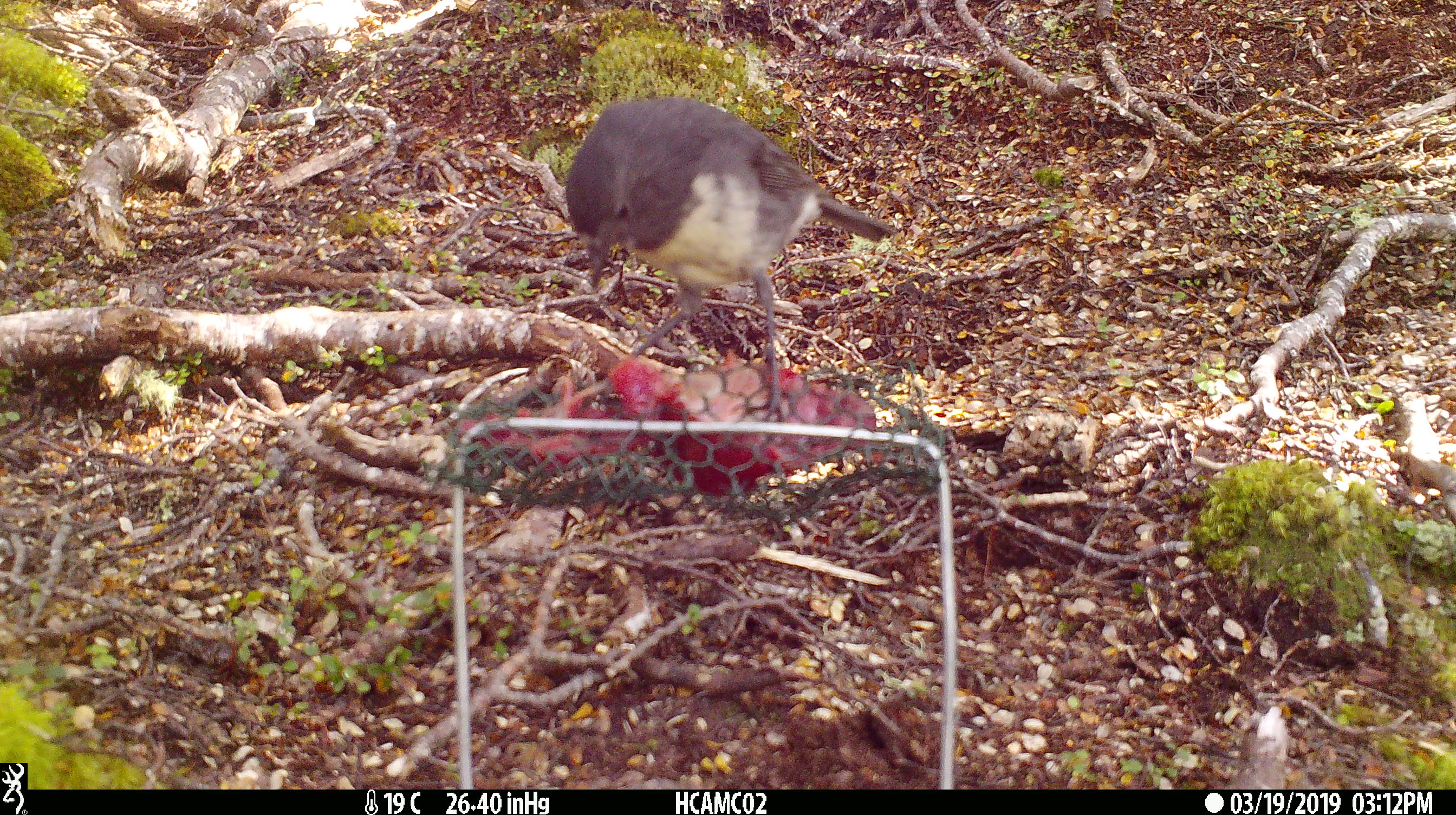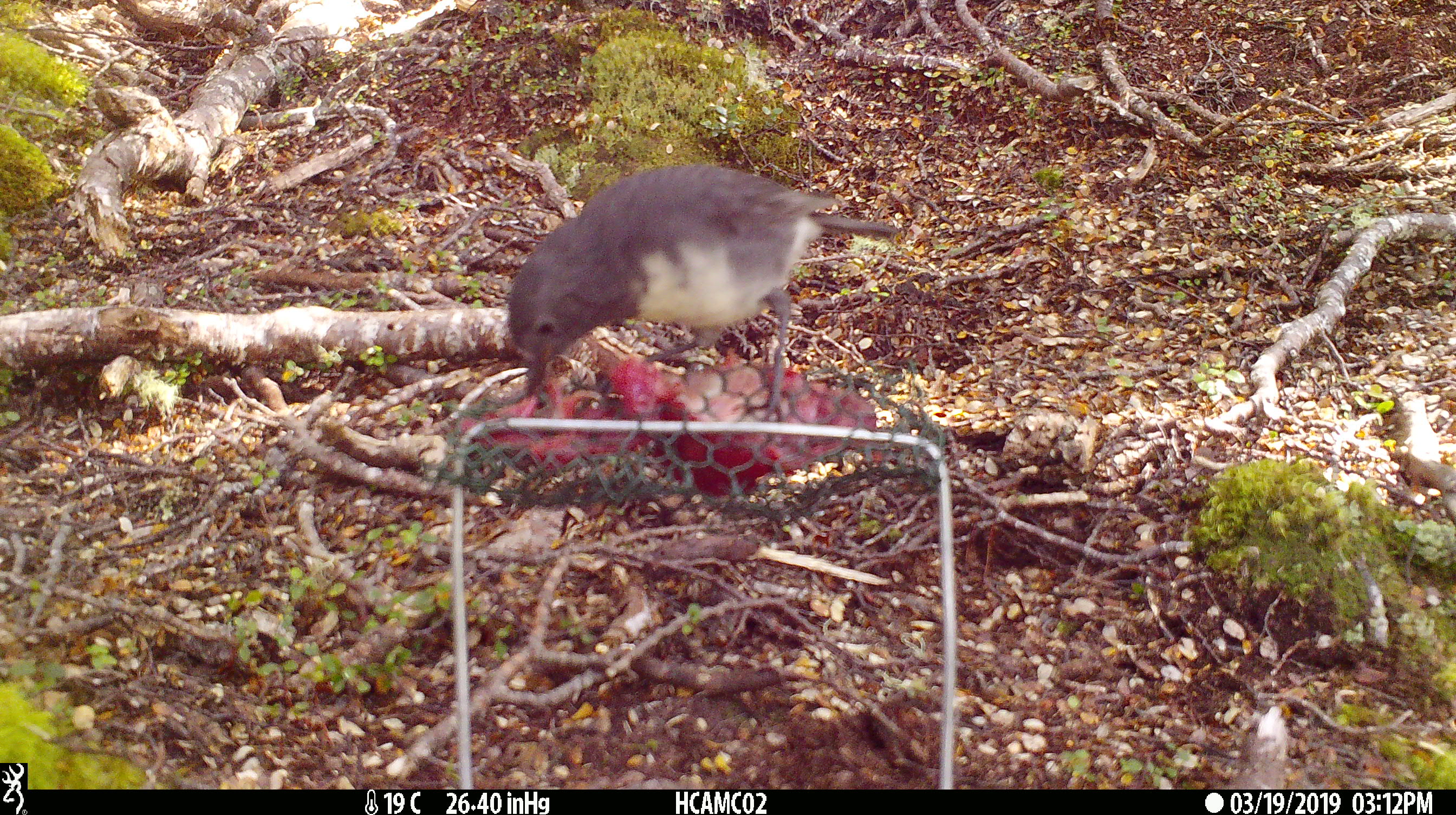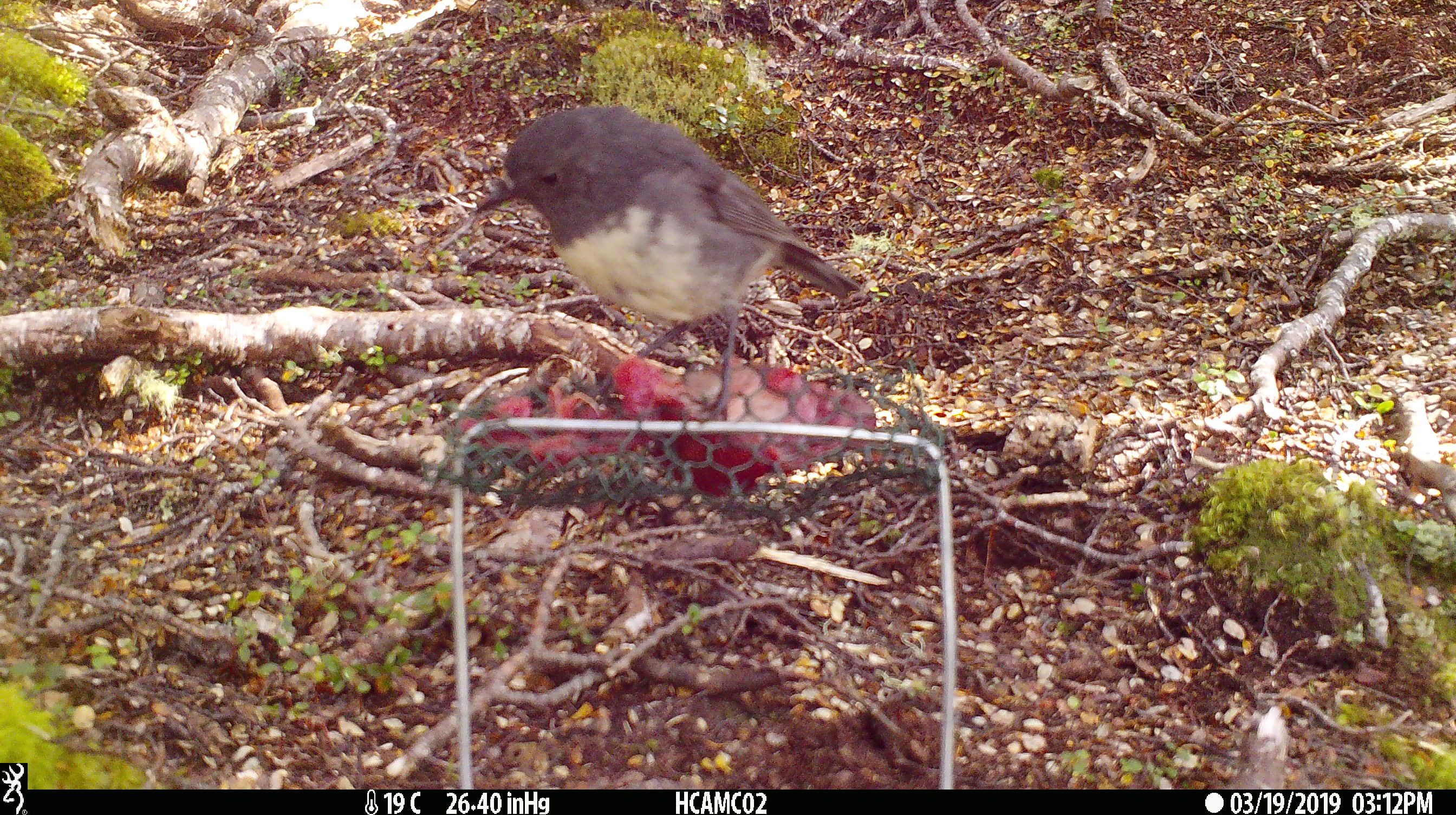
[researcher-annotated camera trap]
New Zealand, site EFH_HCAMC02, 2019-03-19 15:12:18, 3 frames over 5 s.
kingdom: Animalia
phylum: Chordata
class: Aves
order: Passeriformes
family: Petroicidae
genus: Petroica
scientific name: Petroica australis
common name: new zealand robin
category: robin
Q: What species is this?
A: Robin (new zealand robin) (Petroica australis).